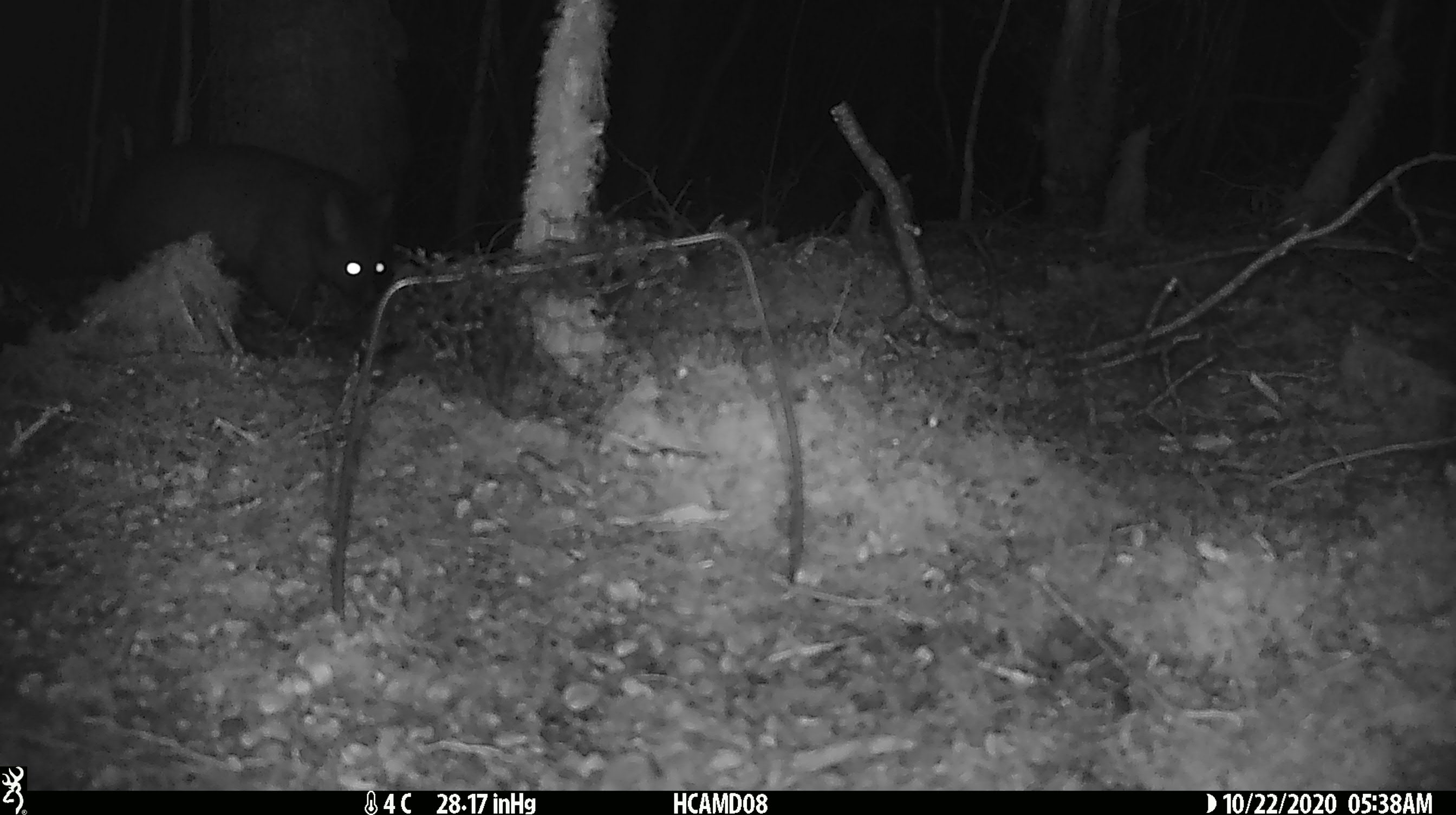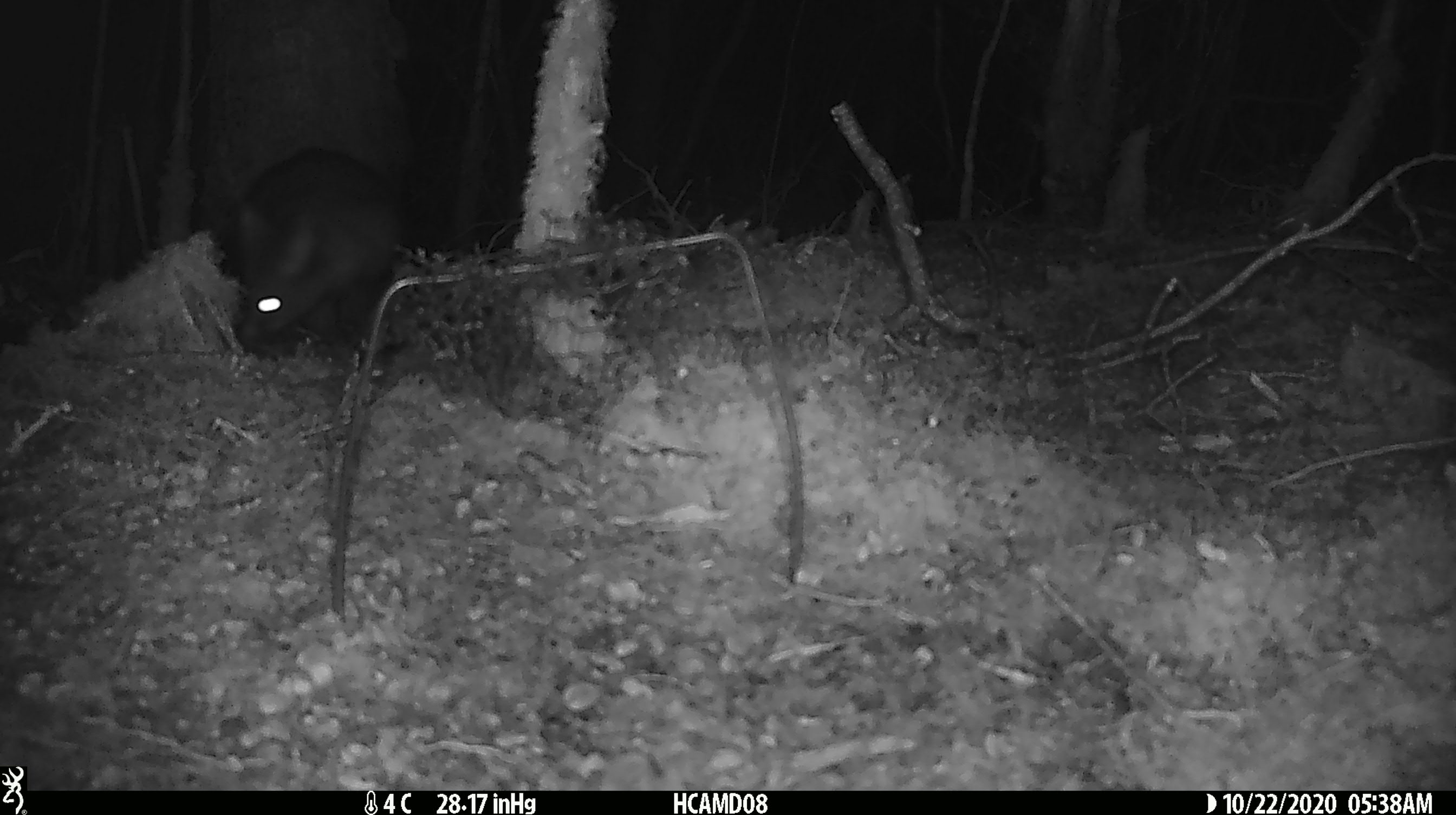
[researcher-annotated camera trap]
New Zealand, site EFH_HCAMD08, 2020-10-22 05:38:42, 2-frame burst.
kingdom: Animalia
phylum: Chordata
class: Mammalia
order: Diprotodontia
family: Phalangeridae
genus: Trichosurus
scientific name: Trichosurus vulpecula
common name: common brushtail possum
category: possum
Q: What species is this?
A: Possum (common brushtail possum) (Trichosurus vulpecula).